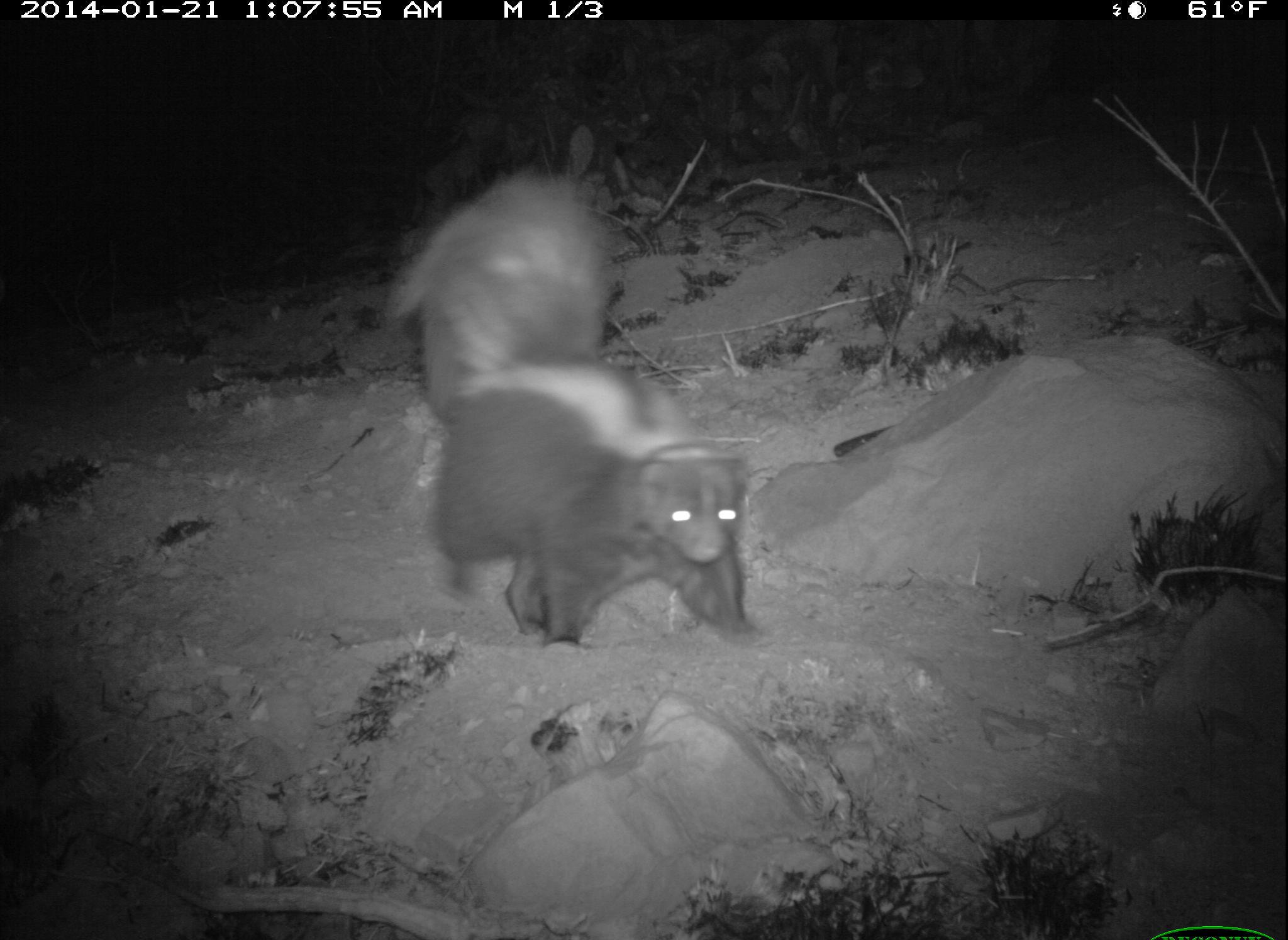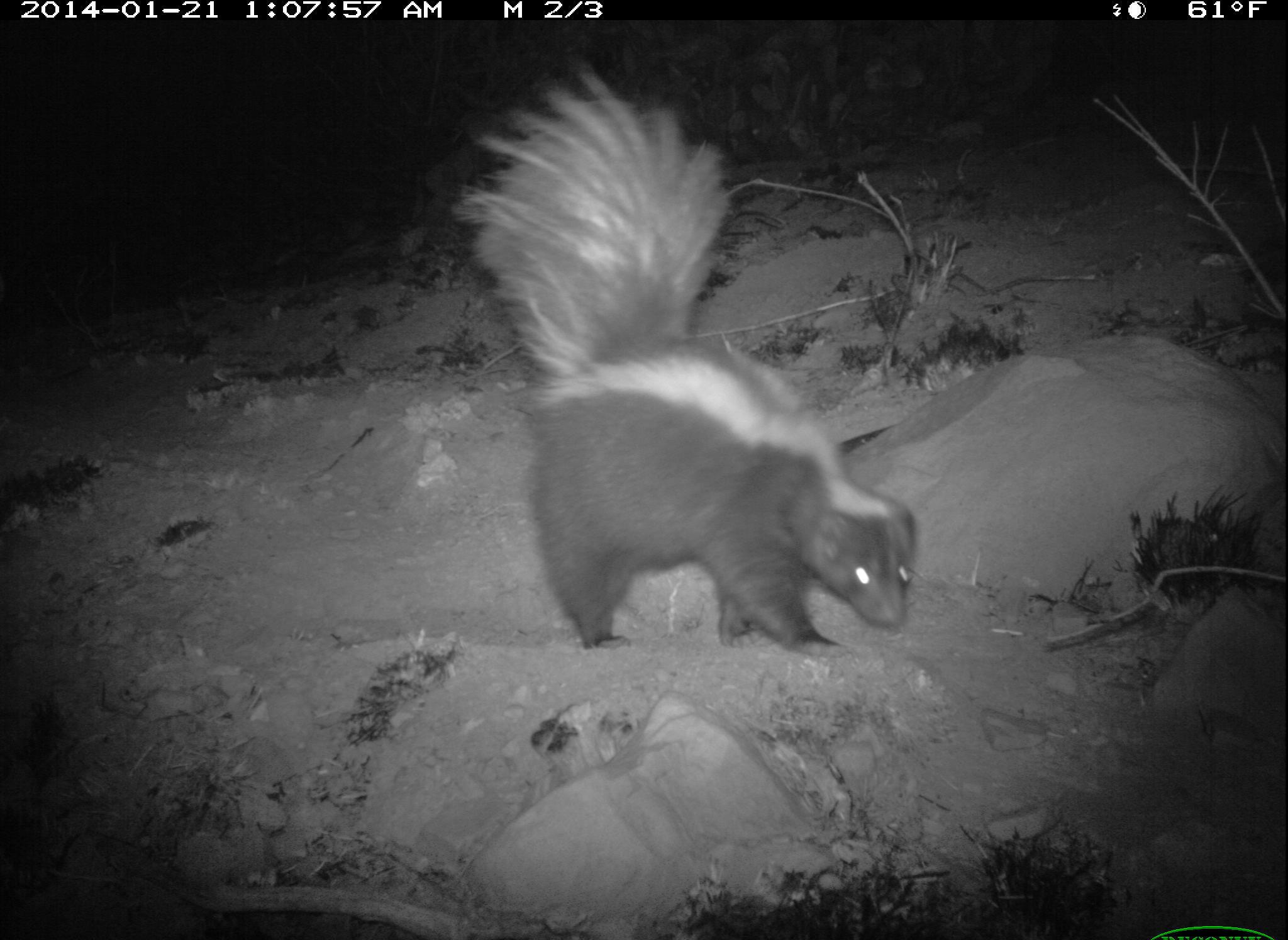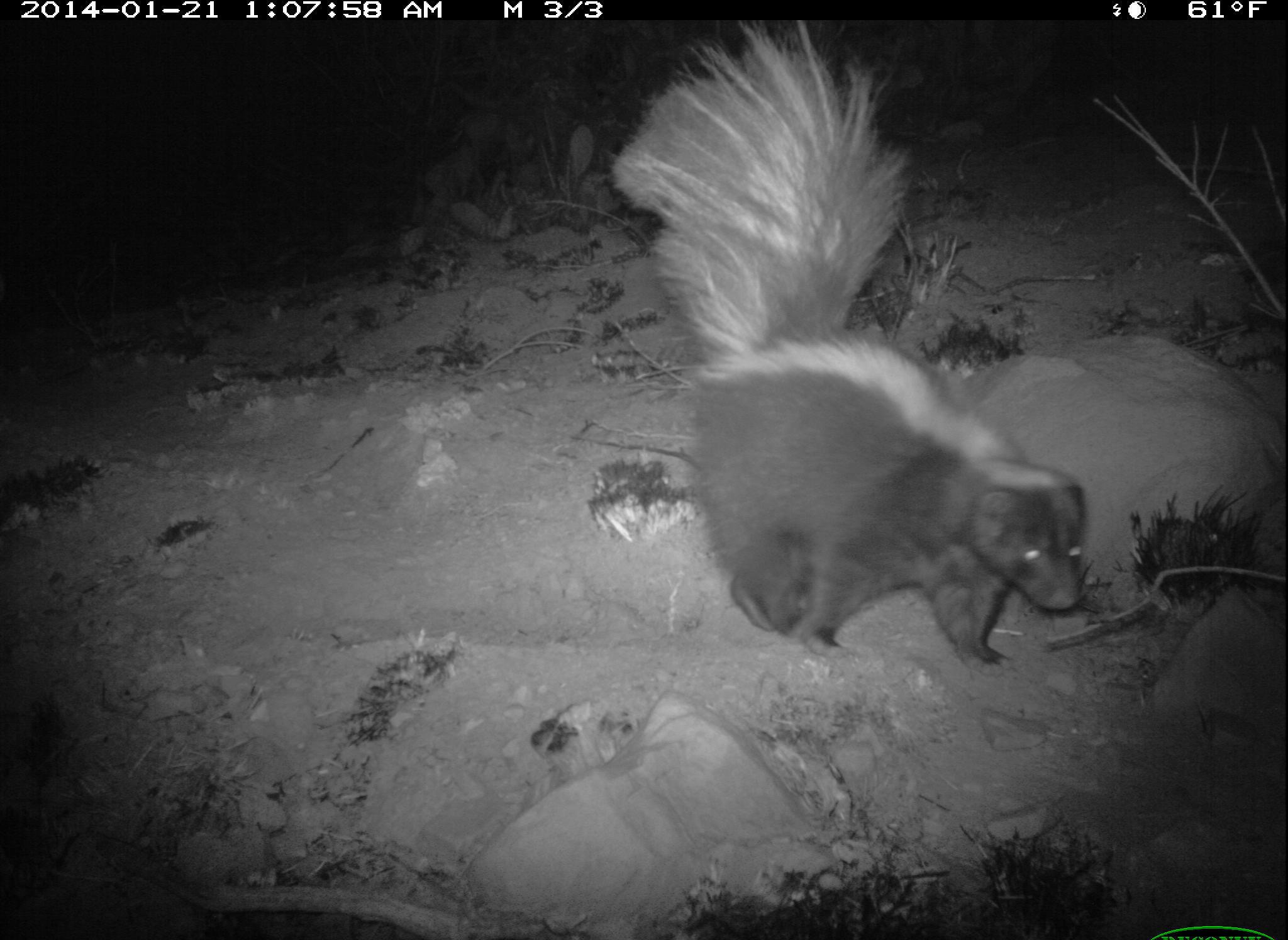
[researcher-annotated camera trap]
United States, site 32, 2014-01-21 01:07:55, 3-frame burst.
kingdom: Animalia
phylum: Chordata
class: Mammalia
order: Carnivora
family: Mephitidae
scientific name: Mephitidae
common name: skunk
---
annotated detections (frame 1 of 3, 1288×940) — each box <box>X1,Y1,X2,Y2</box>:
skunk: <box>380,168,766,648</box>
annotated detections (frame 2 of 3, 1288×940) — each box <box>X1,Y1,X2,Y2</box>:
skunk: <box>449,64,924,666</box>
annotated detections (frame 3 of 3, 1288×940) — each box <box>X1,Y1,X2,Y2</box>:
skunk: <box>609,23,1091,680</box>